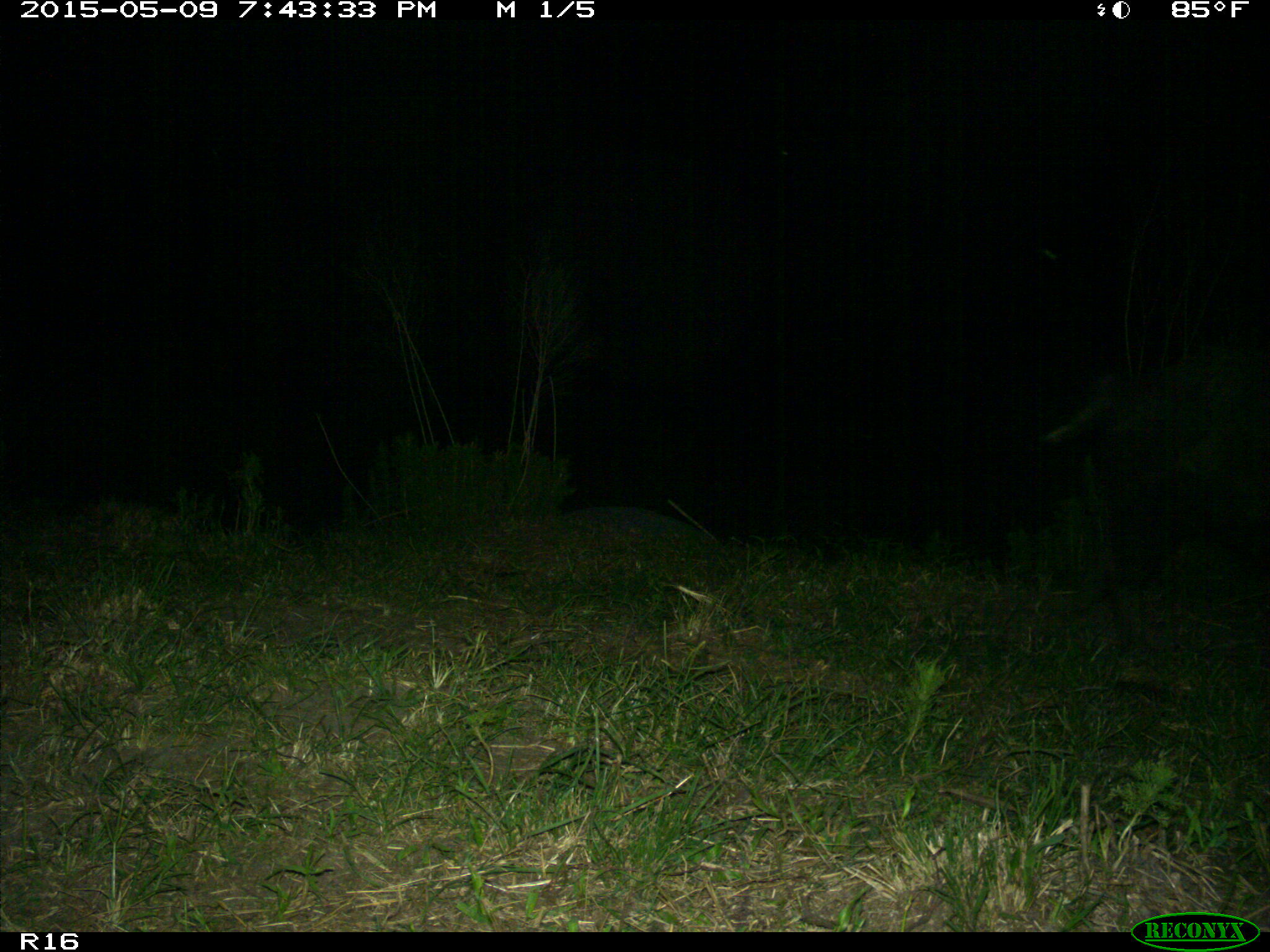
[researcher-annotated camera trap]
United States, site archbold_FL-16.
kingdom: Animalia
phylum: Chordata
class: Mammalia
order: Artiodactyla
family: Suidae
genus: Sus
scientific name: Sus scrofa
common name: wild boar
Sus scrofa (wild boar).